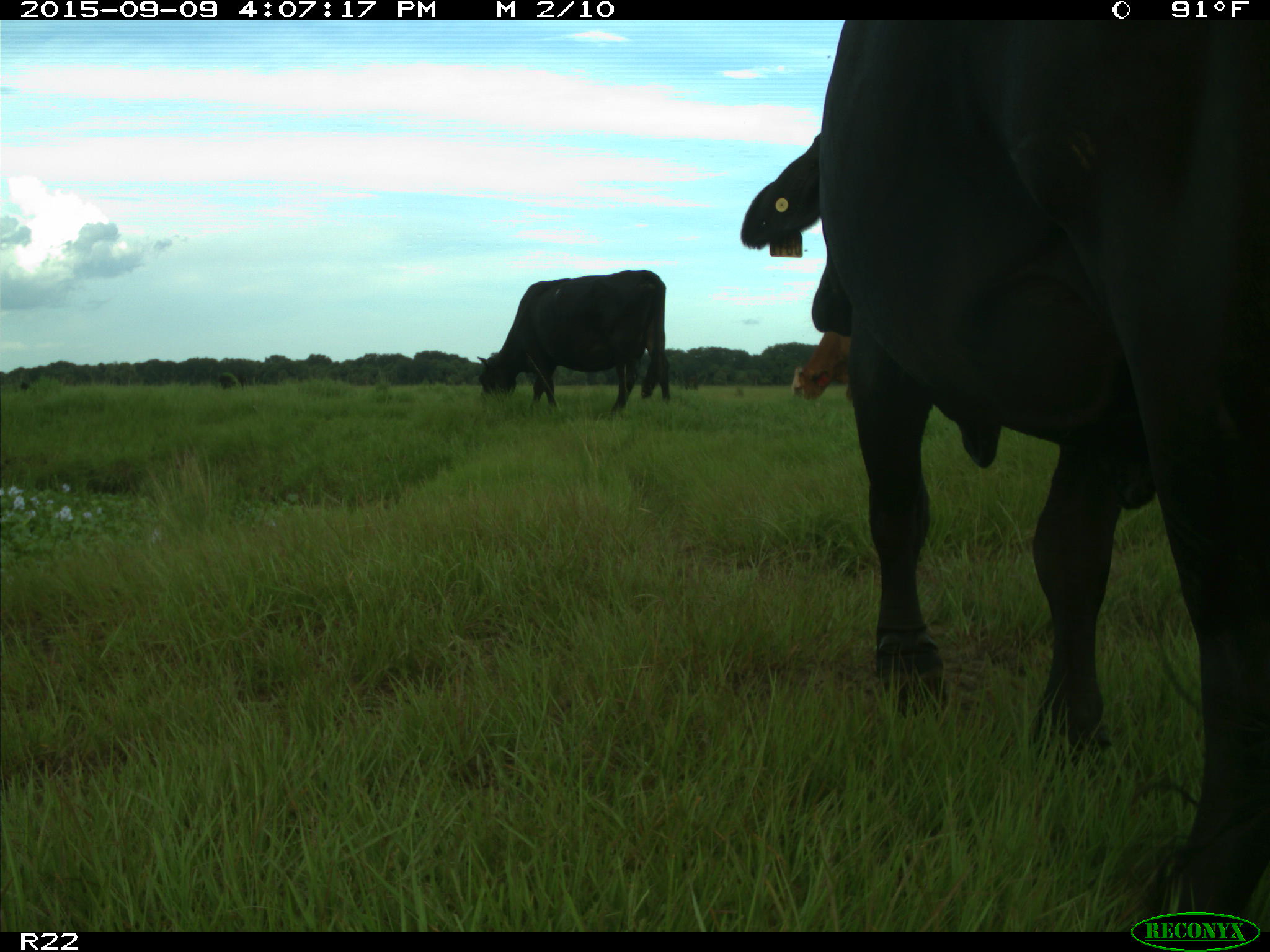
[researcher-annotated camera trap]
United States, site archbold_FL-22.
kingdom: Animalia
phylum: Chordata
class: Mammalia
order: Artiodactyla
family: Bovidae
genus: Bos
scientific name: Bos taurus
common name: domestic cow